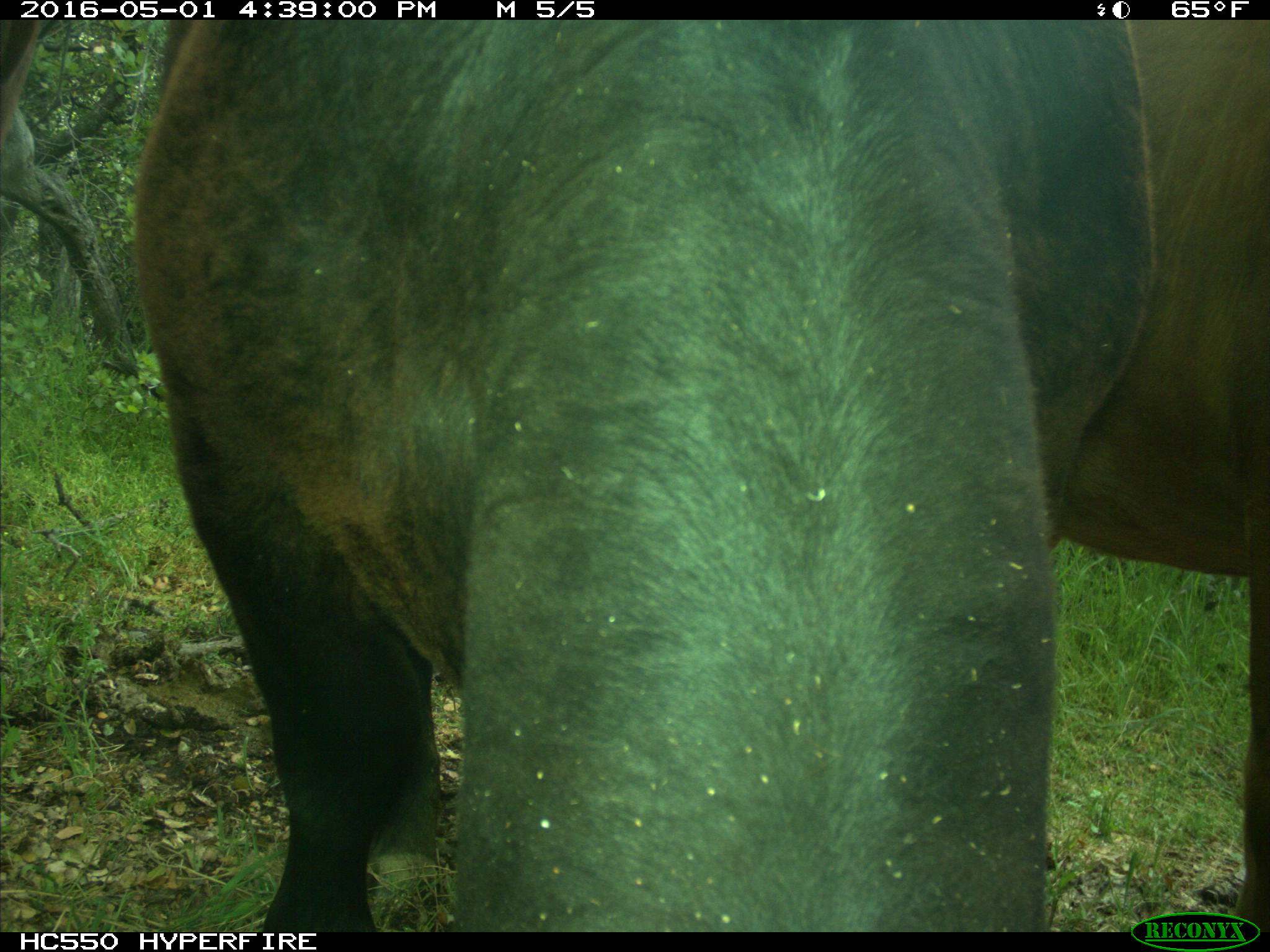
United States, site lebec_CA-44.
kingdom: Animalia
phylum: Chordata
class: Mammalia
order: Artiodactyla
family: Bovidae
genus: Bos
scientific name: Bos taurus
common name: domestic cow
Bos taurus (domestic cow).